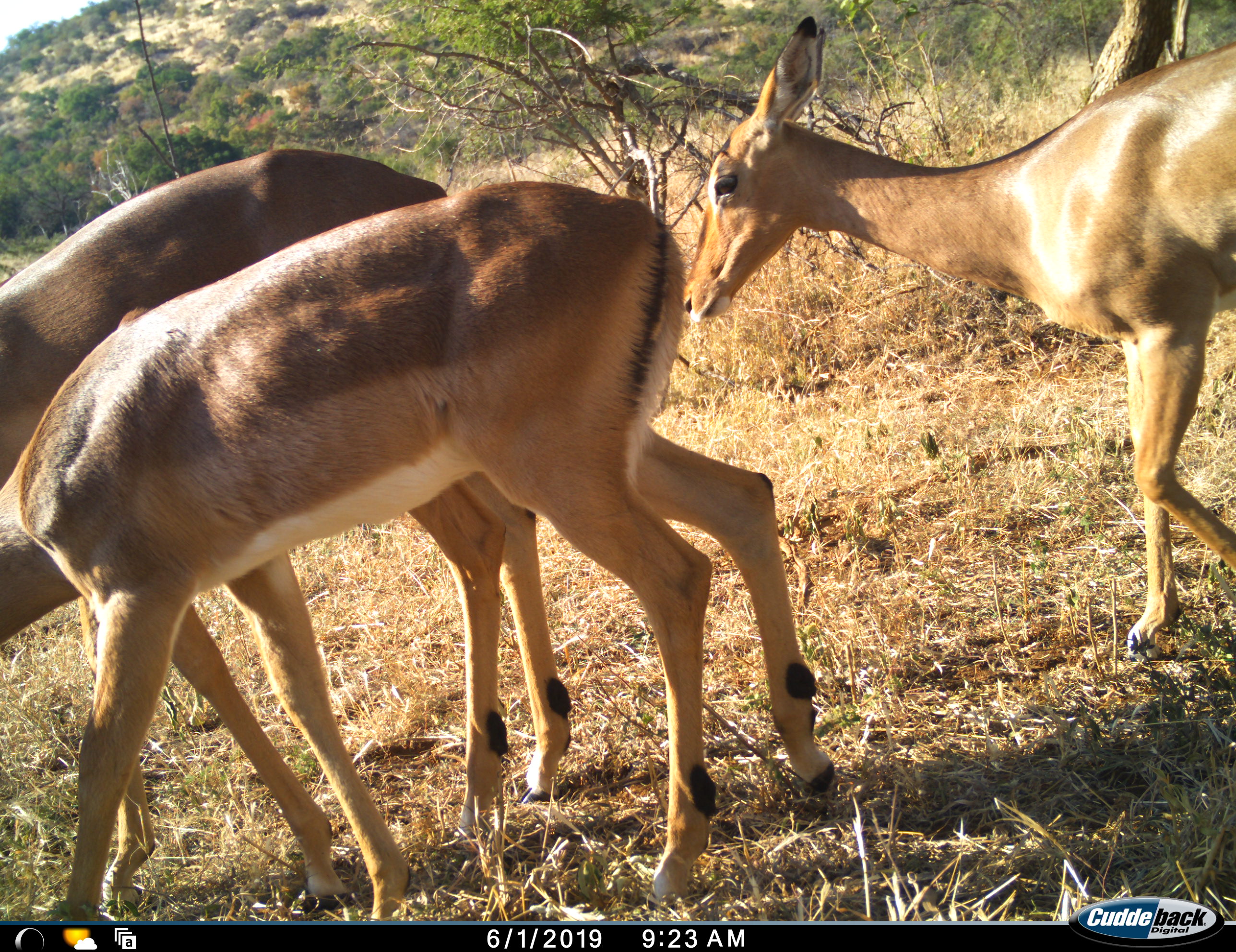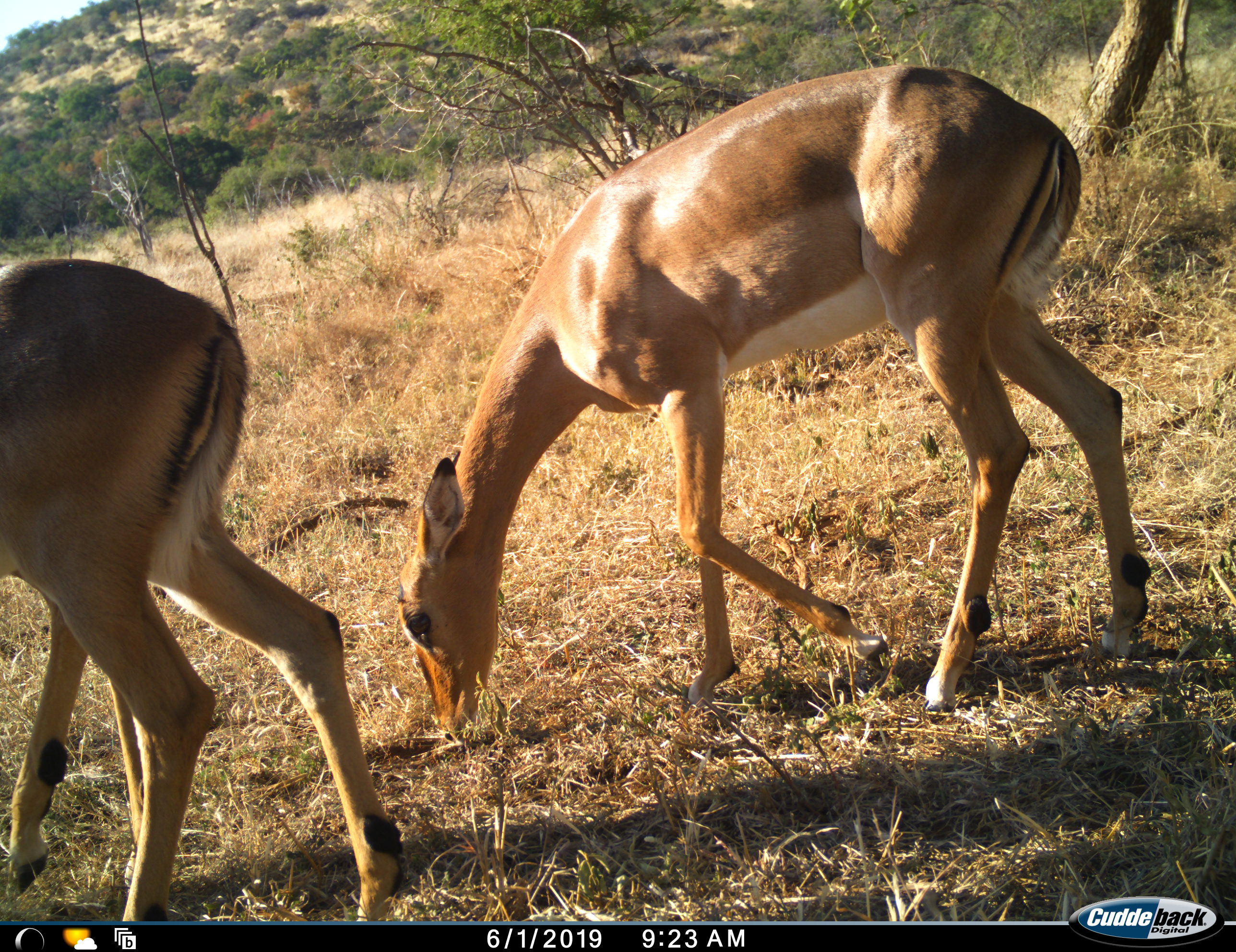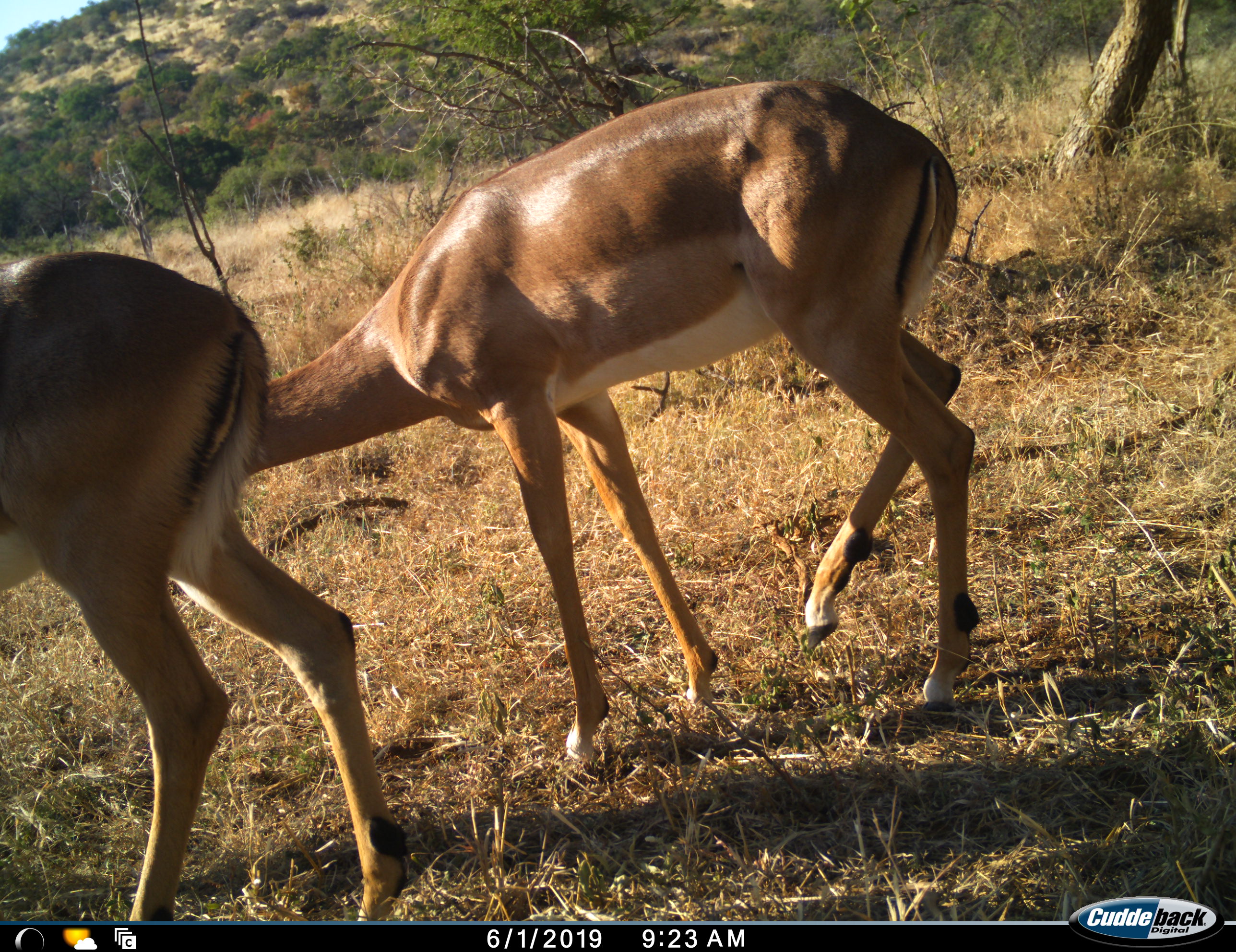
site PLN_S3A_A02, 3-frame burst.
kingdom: Animalia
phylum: Chordata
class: Mammalia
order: Artiodactyla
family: Bovidae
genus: Aepyceros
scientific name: Aepyceros melampus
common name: impala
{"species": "impala (Aepyceros melampus)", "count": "3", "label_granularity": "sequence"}